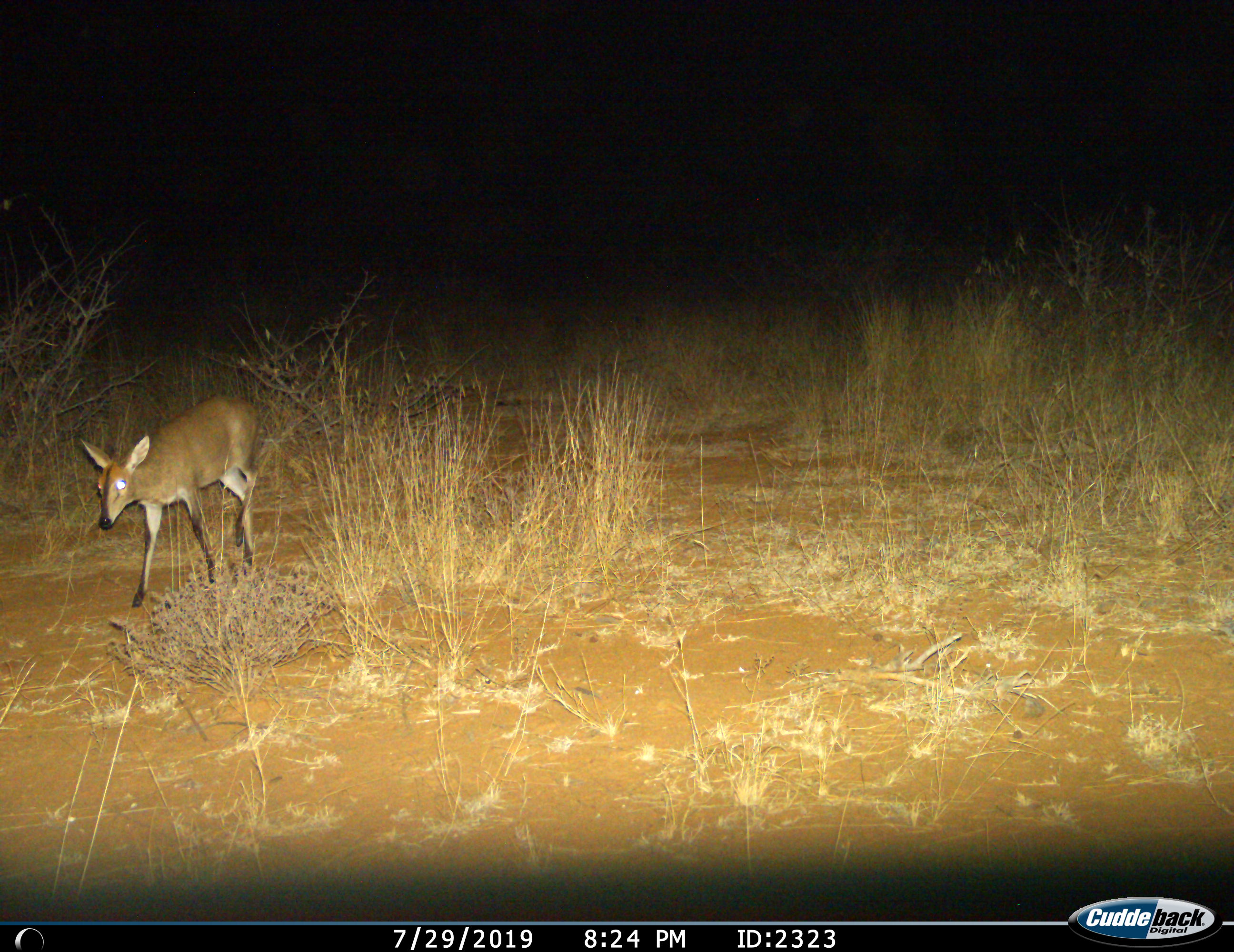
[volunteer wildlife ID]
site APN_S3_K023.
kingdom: Animalia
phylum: Chordata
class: Mammalia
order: Artiodactyla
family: Bovidae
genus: Sylvicapra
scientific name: Sylvicapra grimmia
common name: common duiker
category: duikercommongrey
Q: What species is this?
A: Duikercommongrey (common duiker) (Sylvicapra grimmia).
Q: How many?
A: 1.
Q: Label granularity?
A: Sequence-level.